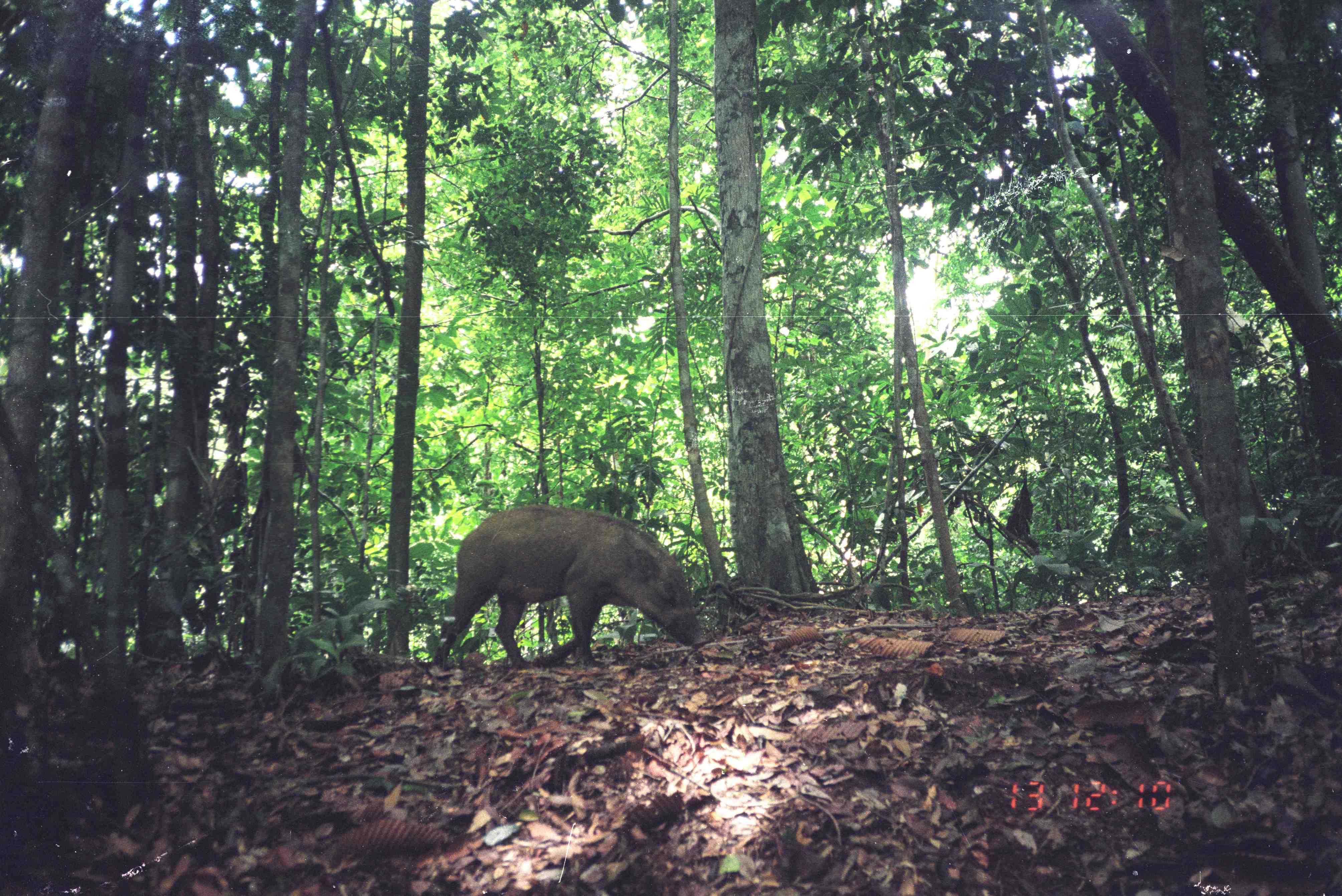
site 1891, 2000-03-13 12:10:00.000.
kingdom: Animalia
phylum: Chordata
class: Mammalia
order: Artiodactyla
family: Suidae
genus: Sus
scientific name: Sus scrofa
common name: wild boar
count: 1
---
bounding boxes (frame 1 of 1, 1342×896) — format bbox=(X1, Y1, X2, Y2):
sus scrofa: bbox=(436, 506, 709, 671)